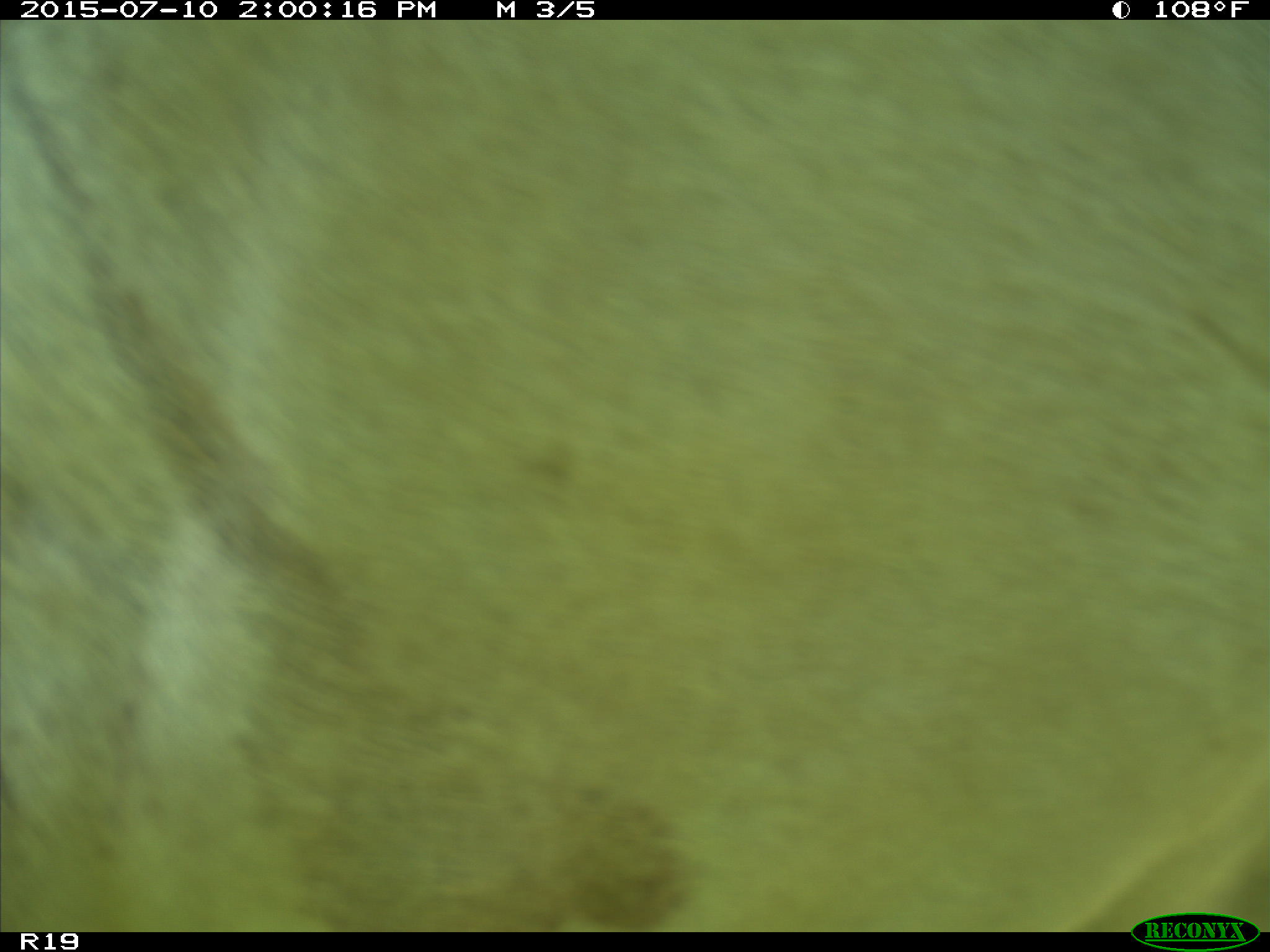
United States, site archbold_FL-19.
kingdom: Animalia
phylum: Chordata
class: Mammalia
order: Artiodactyla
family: Bovidae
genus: Bos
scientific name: Bos taurus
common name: domestic cow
Bos taurus (domestic cow).